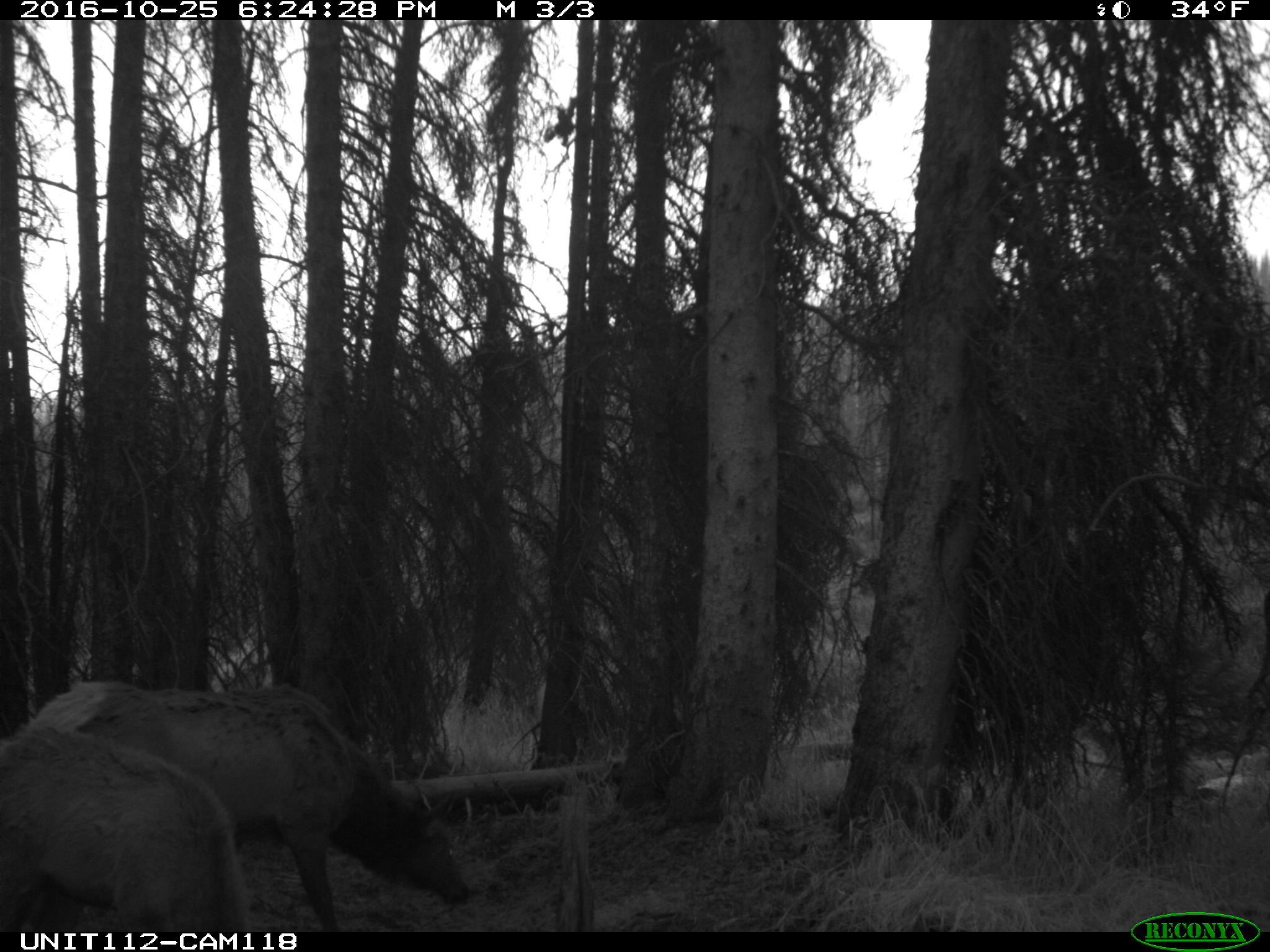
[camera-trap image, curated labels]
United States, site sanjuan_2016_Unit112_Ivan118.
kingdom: Animalia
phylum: Chordata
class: Mammalia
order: Artiodactyla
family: Cervidae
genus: Cervus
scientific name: Cervus elaphus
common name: red deer